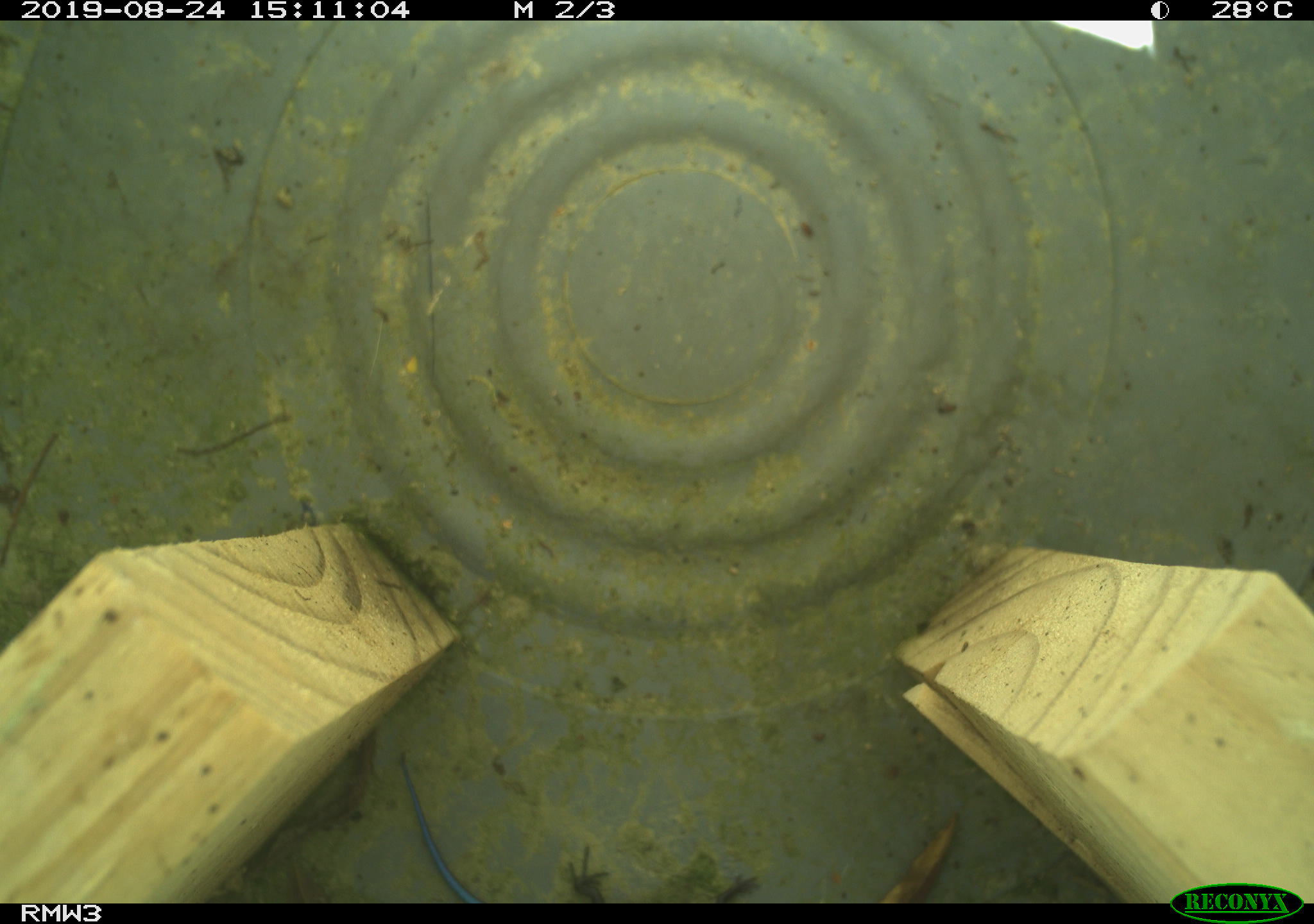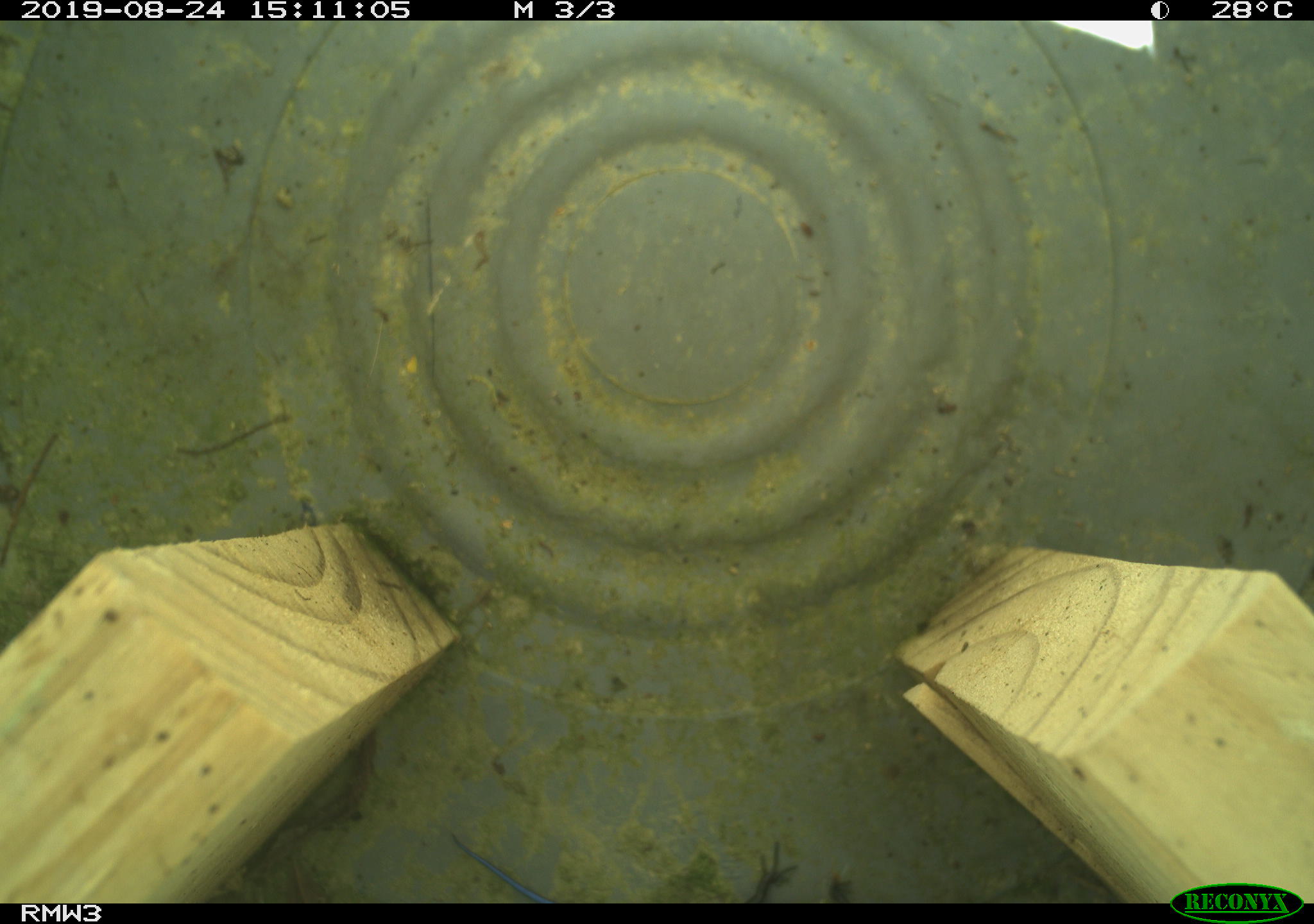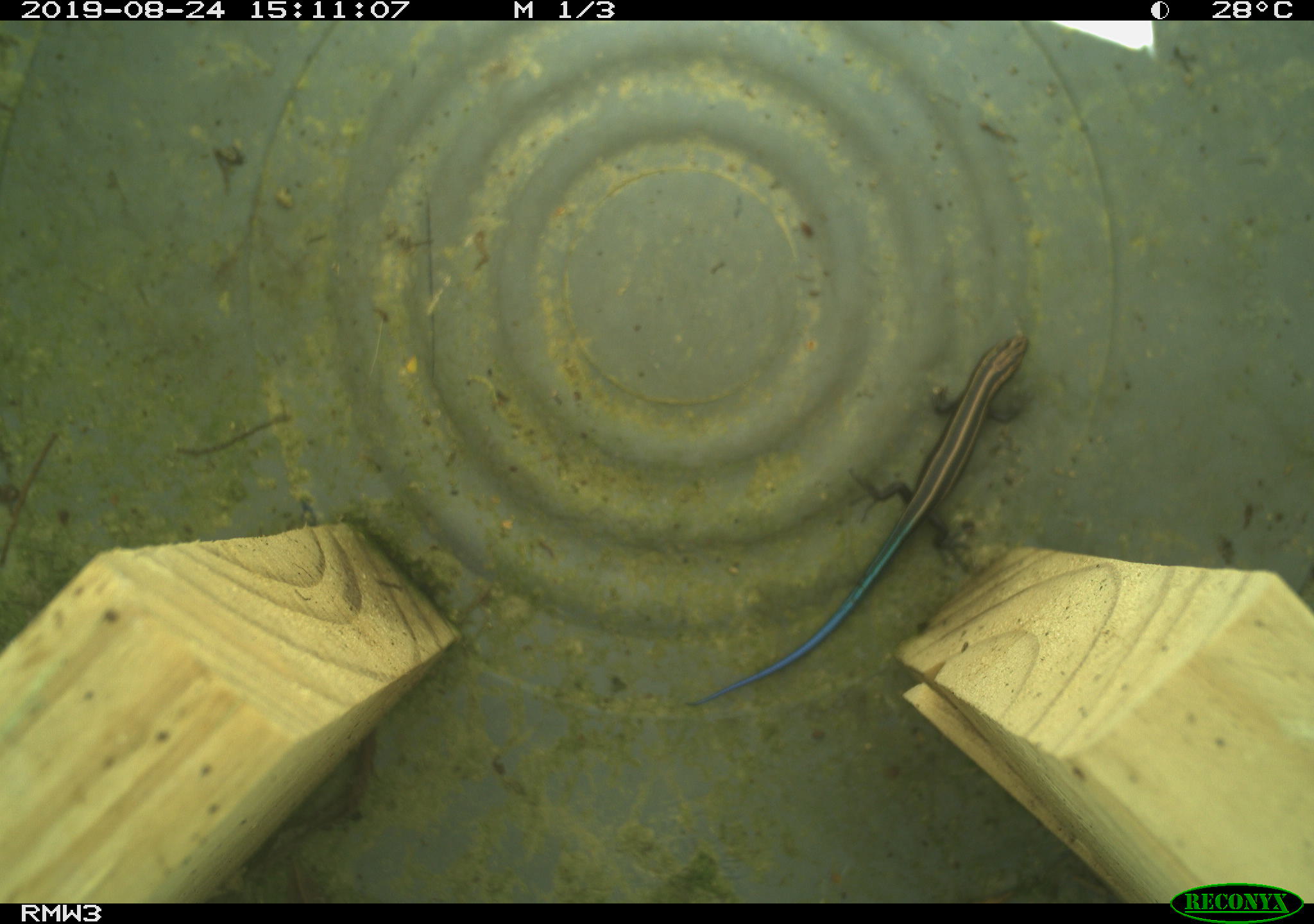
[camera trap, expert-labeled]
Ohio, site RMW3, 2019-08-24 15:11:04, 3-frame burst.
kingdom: Animalia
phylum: Chordata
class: Reptilia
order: Squamata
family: Scincidae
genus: Plestiodon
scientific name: Plestiodon fasciatus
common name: common five-lined skink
Common five-lined skink (Plestiodon fasciatus).